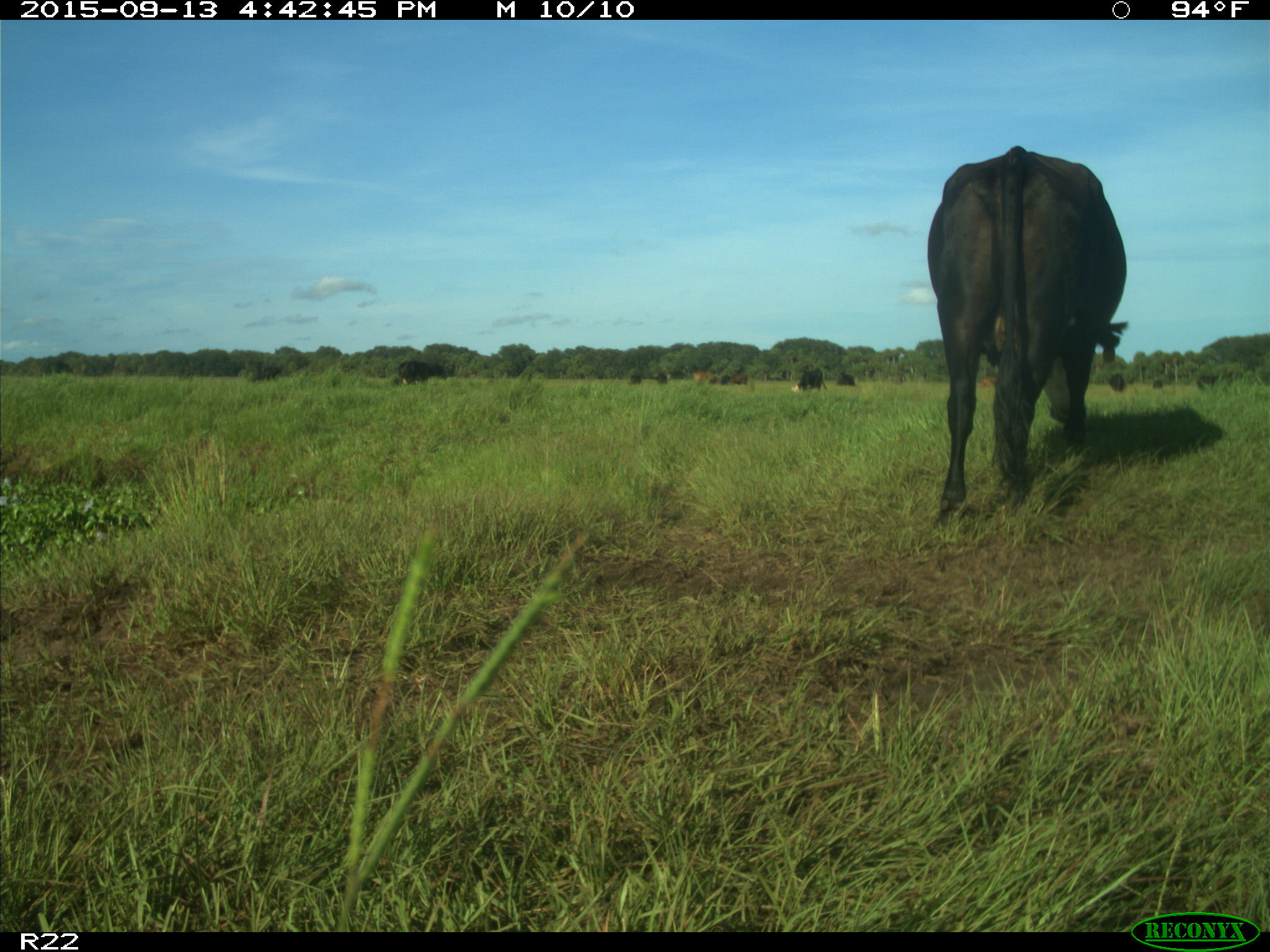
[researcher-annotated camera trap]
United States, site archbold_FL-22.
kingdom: Animalia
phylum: Chordata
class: Mammalia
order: Artiodactyla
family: Bovidae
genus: Bos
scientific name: Bos taurus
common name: domestic cow